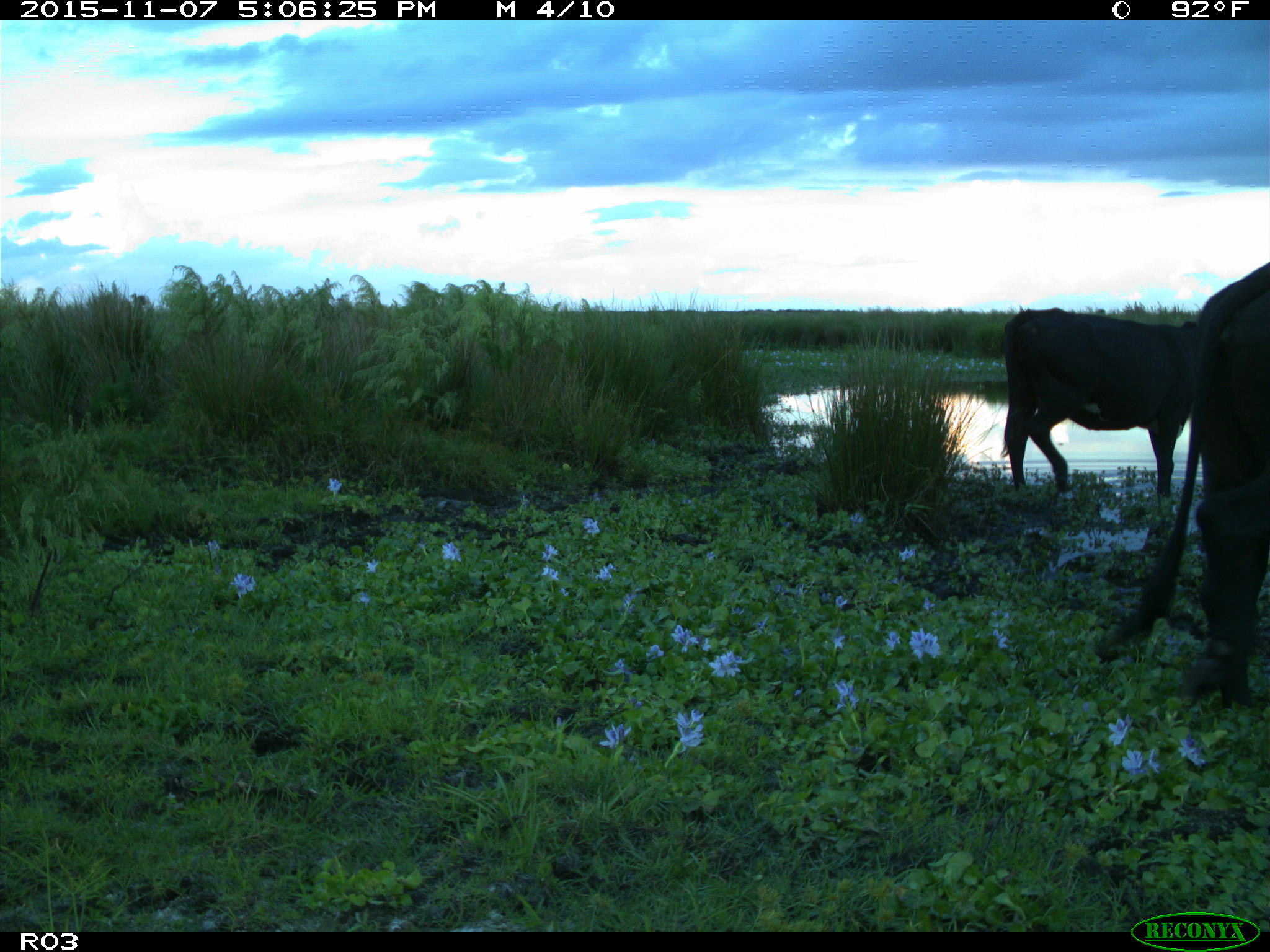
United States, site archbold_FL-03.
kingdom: Animalia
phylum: Chordata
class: Mammalia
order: Artiodactyla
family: Bovidae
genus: Bos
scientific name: Bos taurus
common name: domestic cow